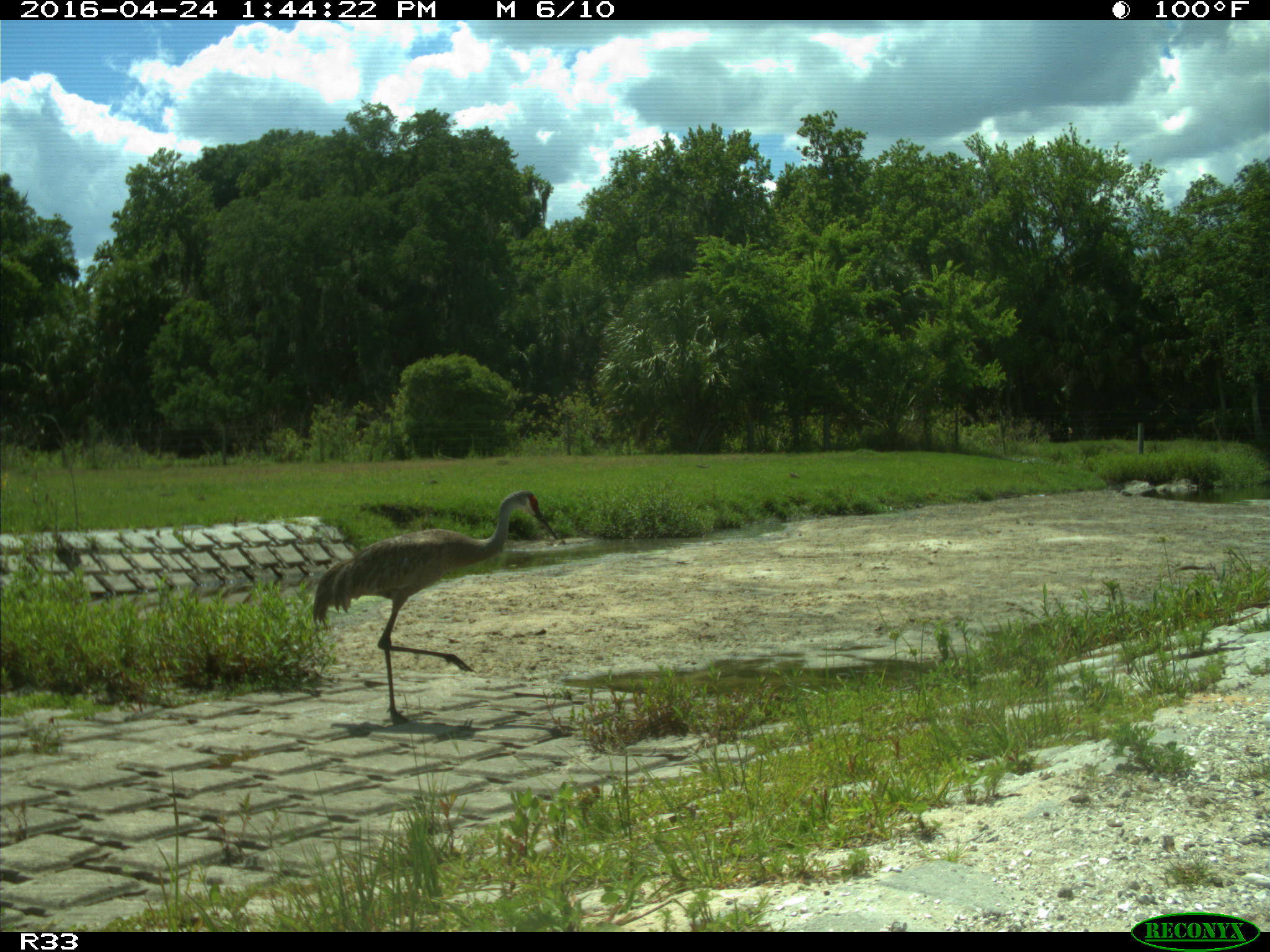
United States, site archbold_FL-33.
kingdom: Animalia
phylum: Chordata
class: Aves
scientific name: Aves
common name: birds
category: unidentified bird